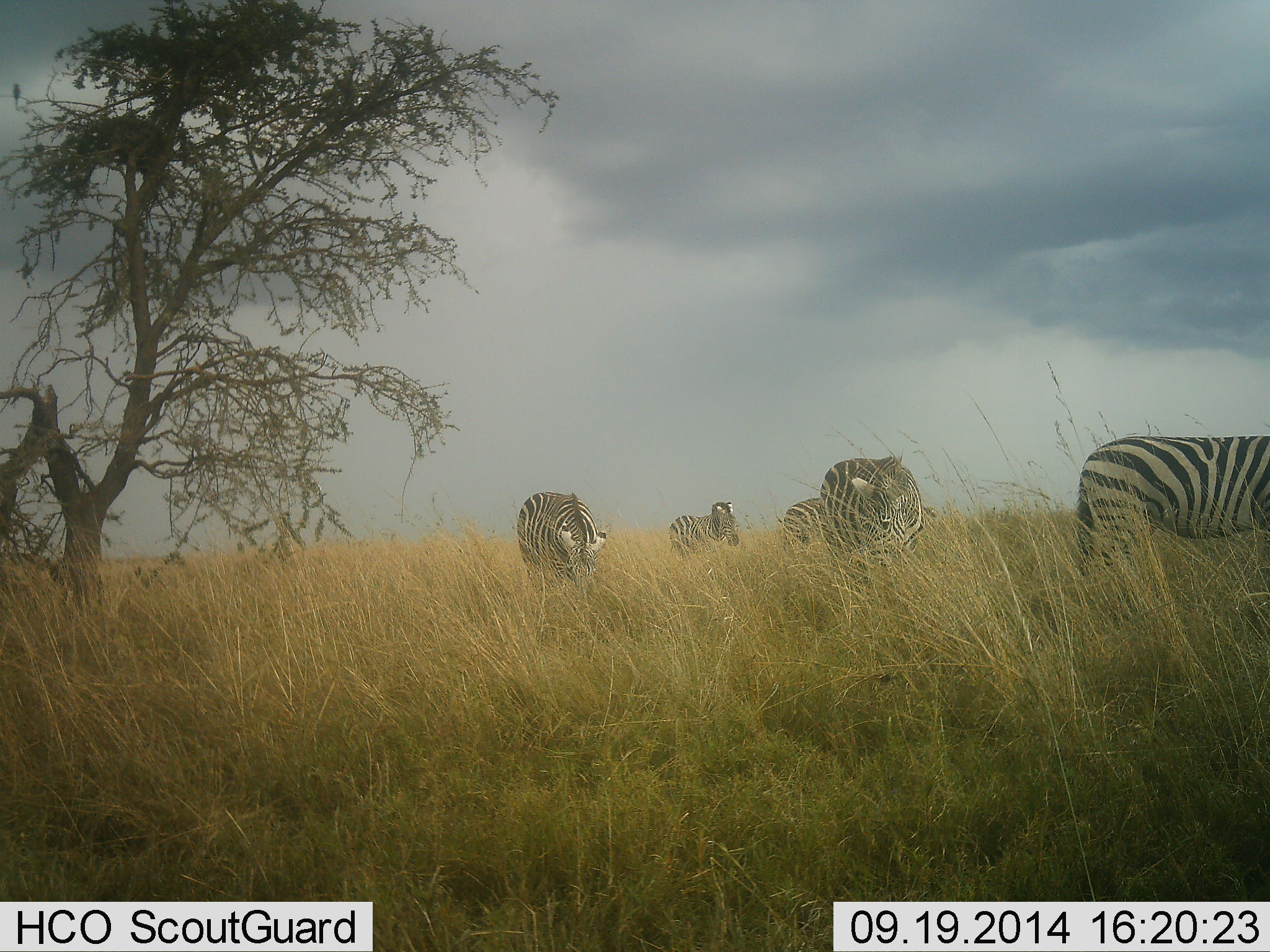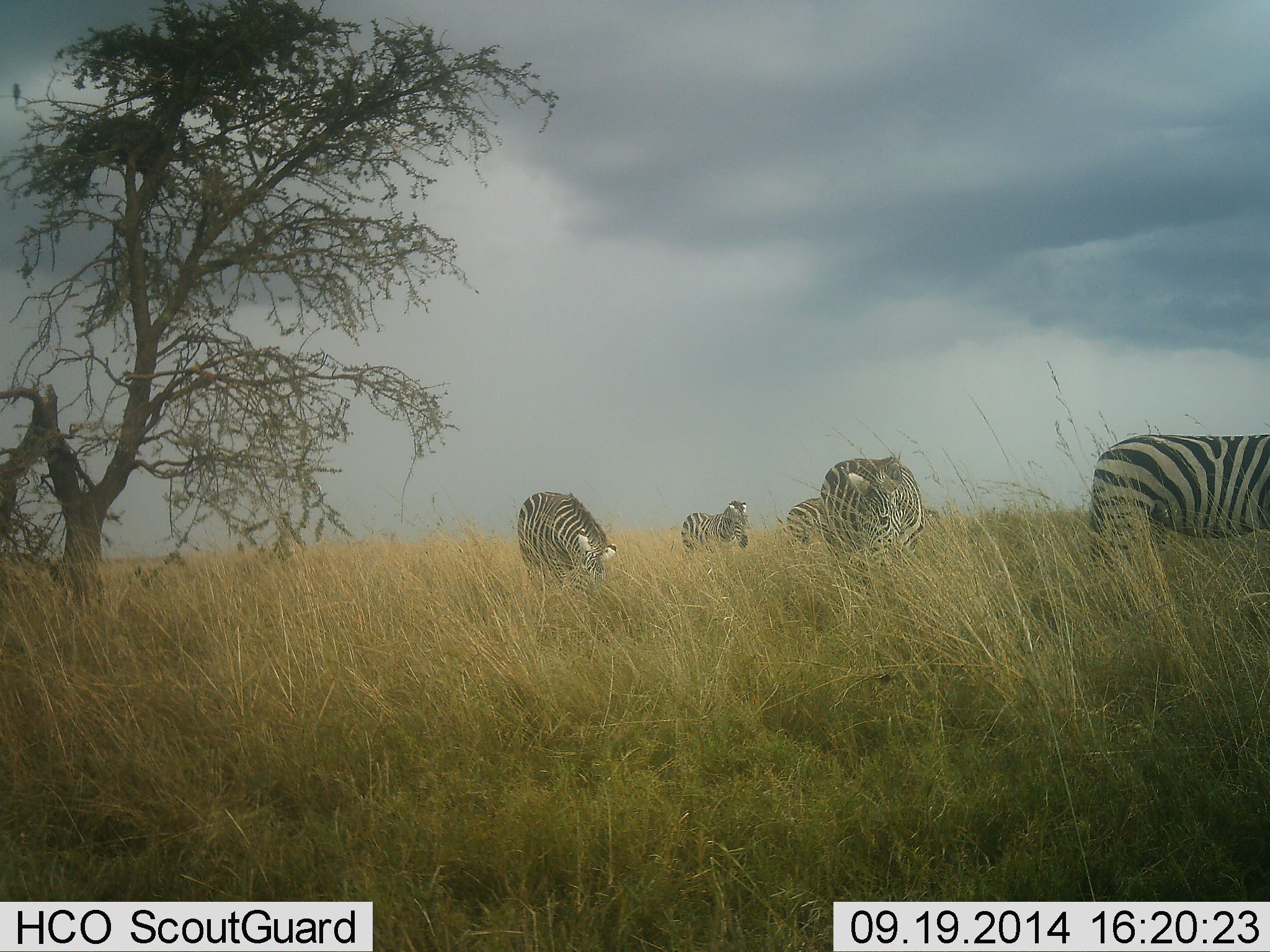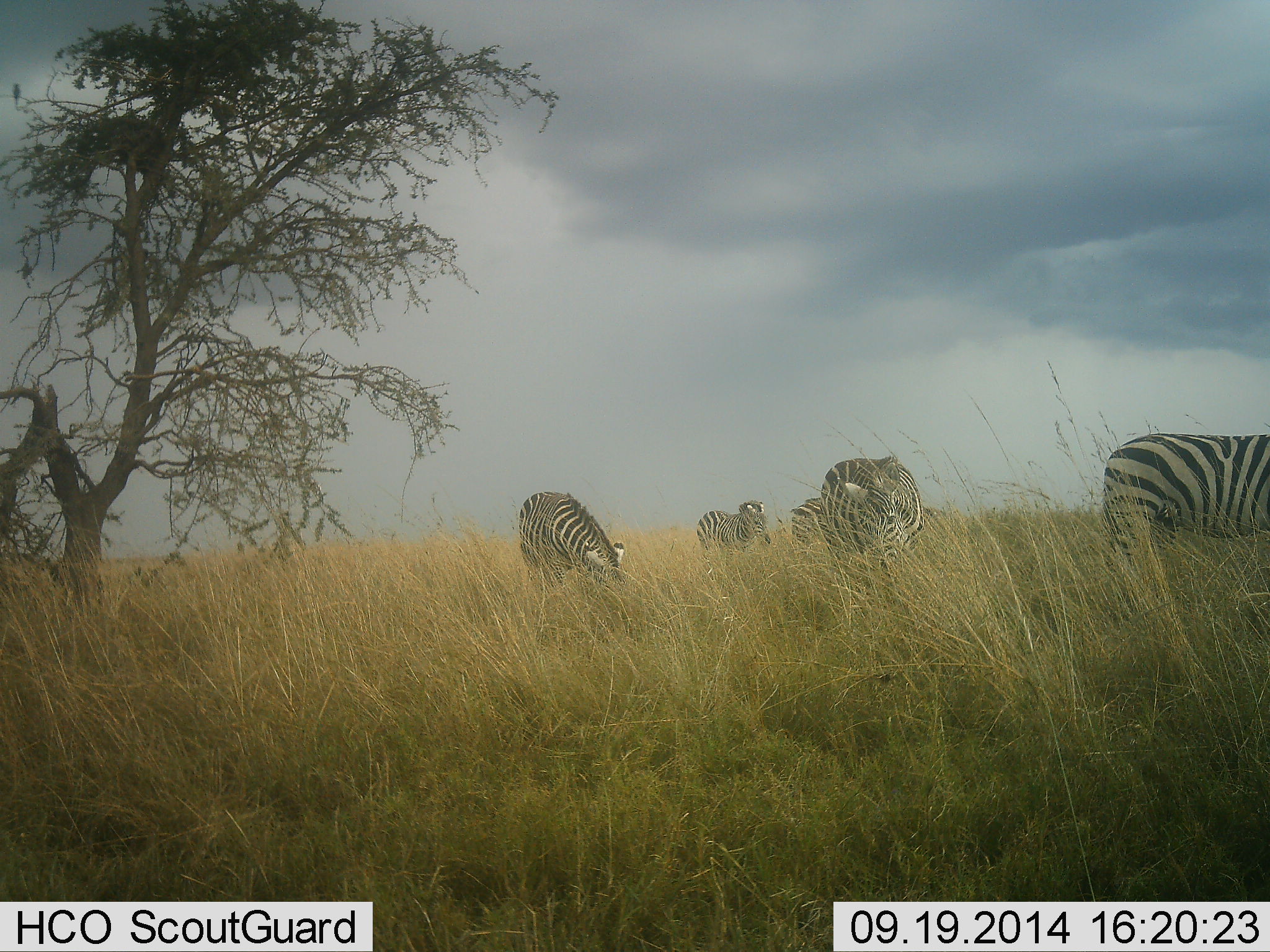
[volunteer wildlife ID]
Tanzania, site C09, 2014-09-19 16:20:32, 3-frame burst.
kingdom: Animalia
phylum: Chordata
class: Mammalia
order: Perissodactyla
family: Equidae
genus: Equus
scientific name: Equus quagga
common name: plains zebra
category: zebra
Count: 5.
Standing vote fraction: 40%.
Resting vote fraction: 0%.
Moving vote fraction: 40%.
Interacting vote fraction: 0%.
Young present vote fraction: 0%.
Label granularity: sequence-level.